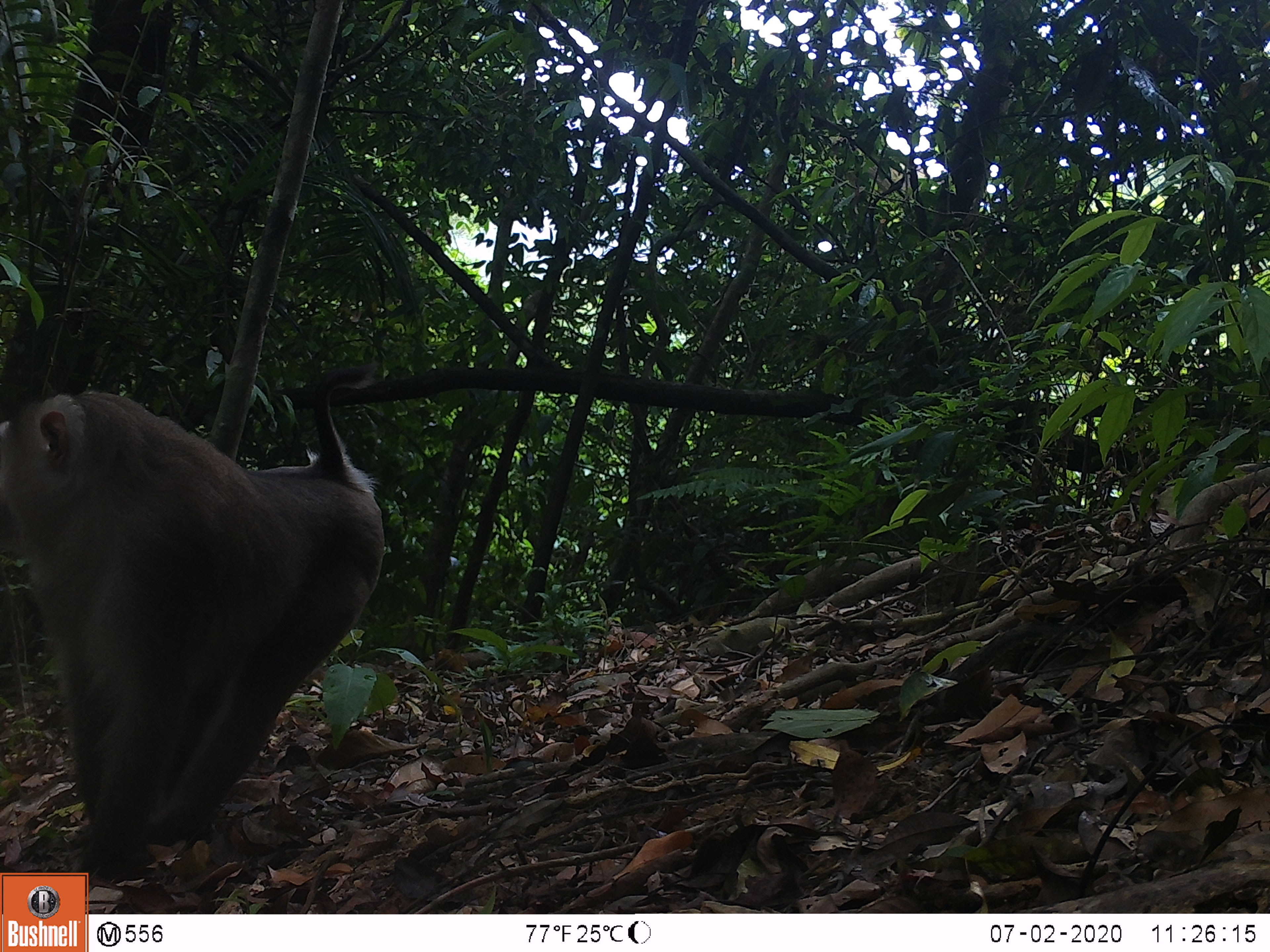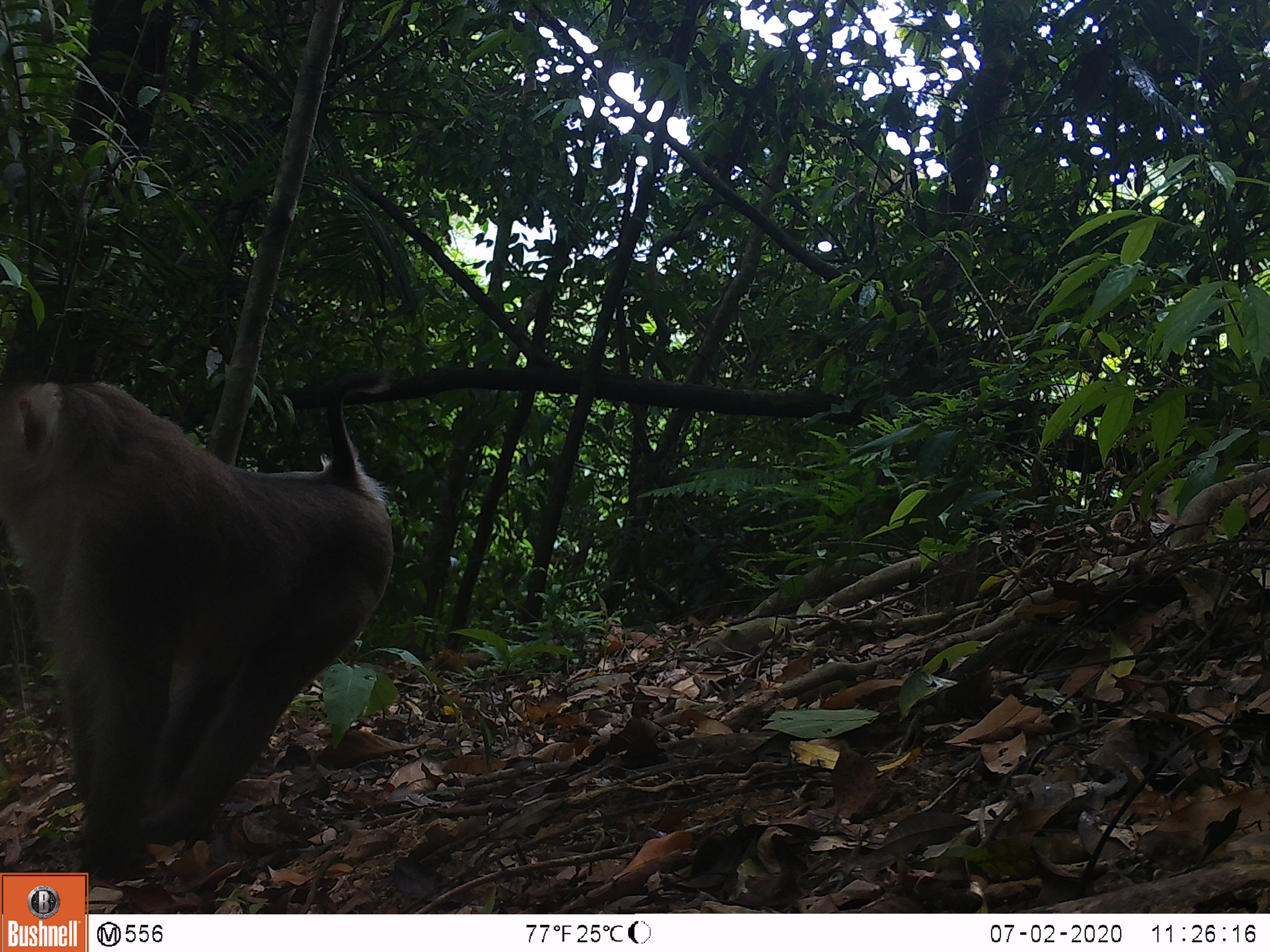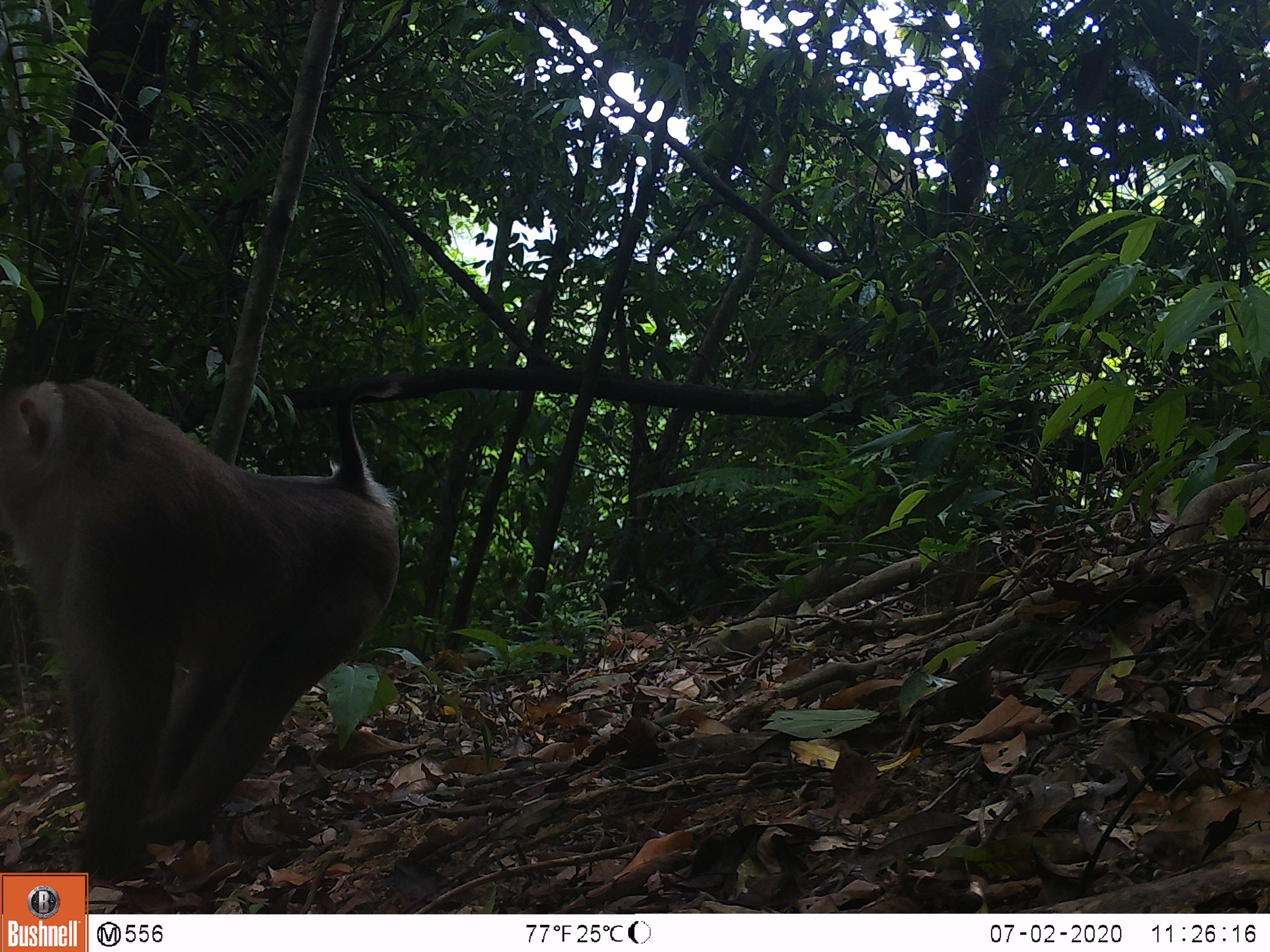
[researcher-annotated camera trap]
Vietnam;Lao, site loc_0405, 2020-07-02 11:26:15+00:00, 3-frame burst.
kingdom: Animalia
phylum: Chordata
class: Mammalia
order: Primates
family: Cercopithecidae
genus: Macaca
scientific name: Macaca nemestrina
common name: pig-tailed macaque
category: pig tailed macaque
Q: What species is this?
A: Pig tailed macaque (pig-tailed macaque) (Macaca nemestrina).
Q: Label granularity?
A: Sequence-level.